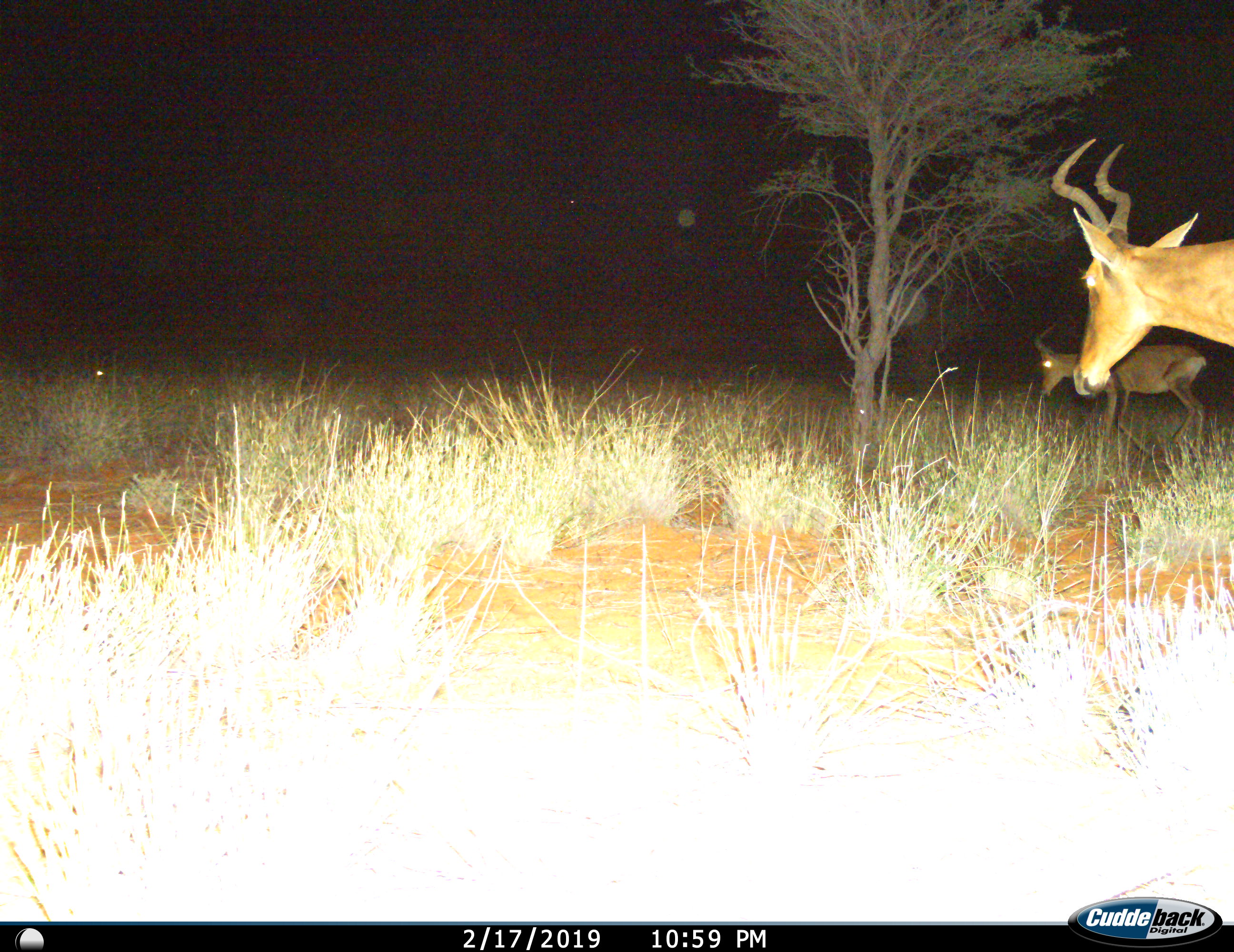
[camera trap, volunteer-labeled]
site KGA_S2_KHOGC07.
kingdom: Animalia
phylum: Chordata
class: Mammalia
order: Artiodactyla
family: Bovidae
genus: Alcelaphus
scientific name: Alcelaphus buselaphus caama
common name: red hartebeest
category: hartebeestred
Hartebeestred (red hartebeest) (Alcelaphus buselaphus caama), count 2. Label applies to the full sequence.